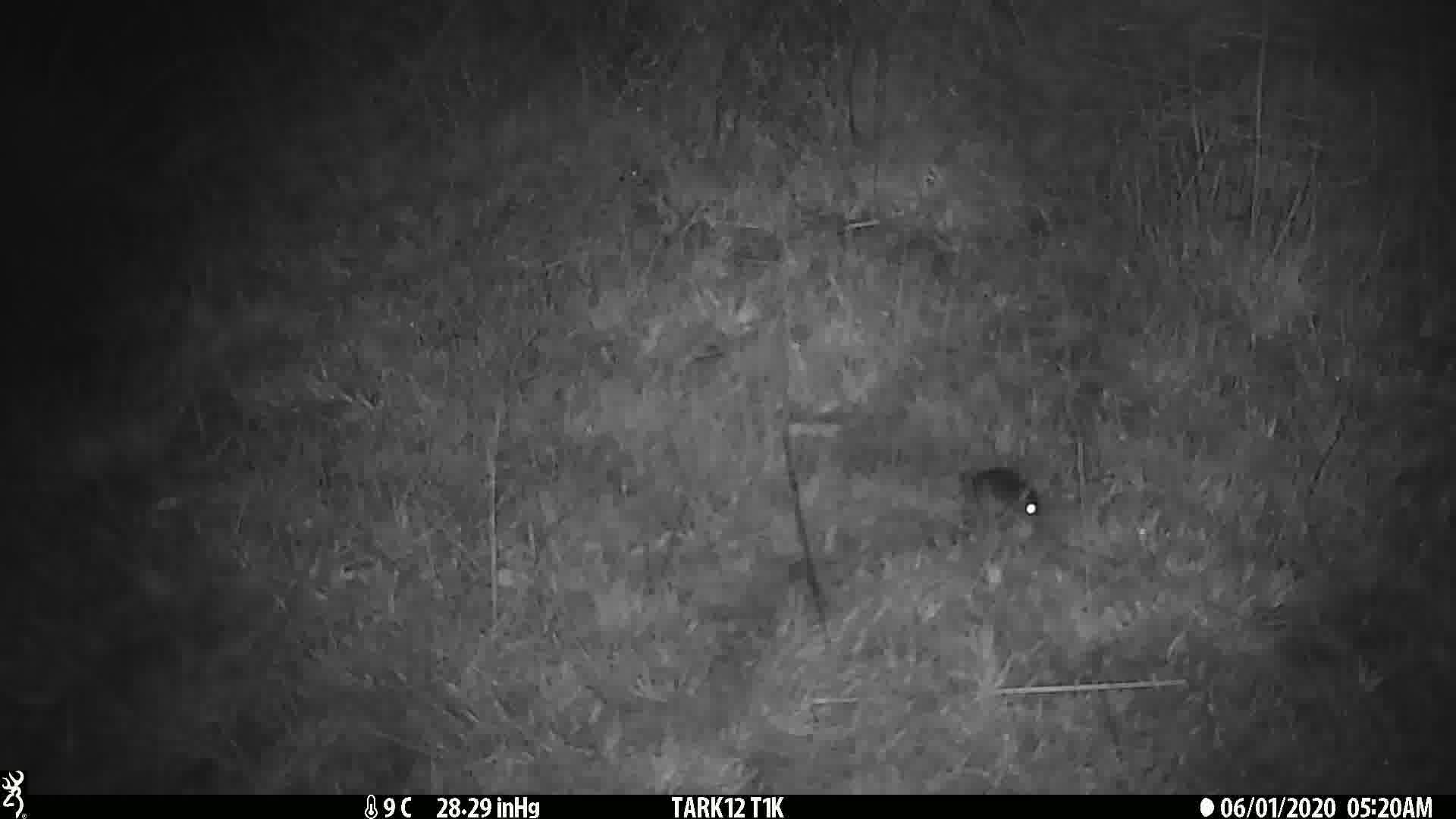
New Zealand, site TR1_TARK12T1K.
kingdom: Animalia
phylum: Chordata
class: Mammalia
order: Rodentia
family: Muridae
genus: Mus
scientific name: Mus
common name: mouse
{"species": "mouse (Mus)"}